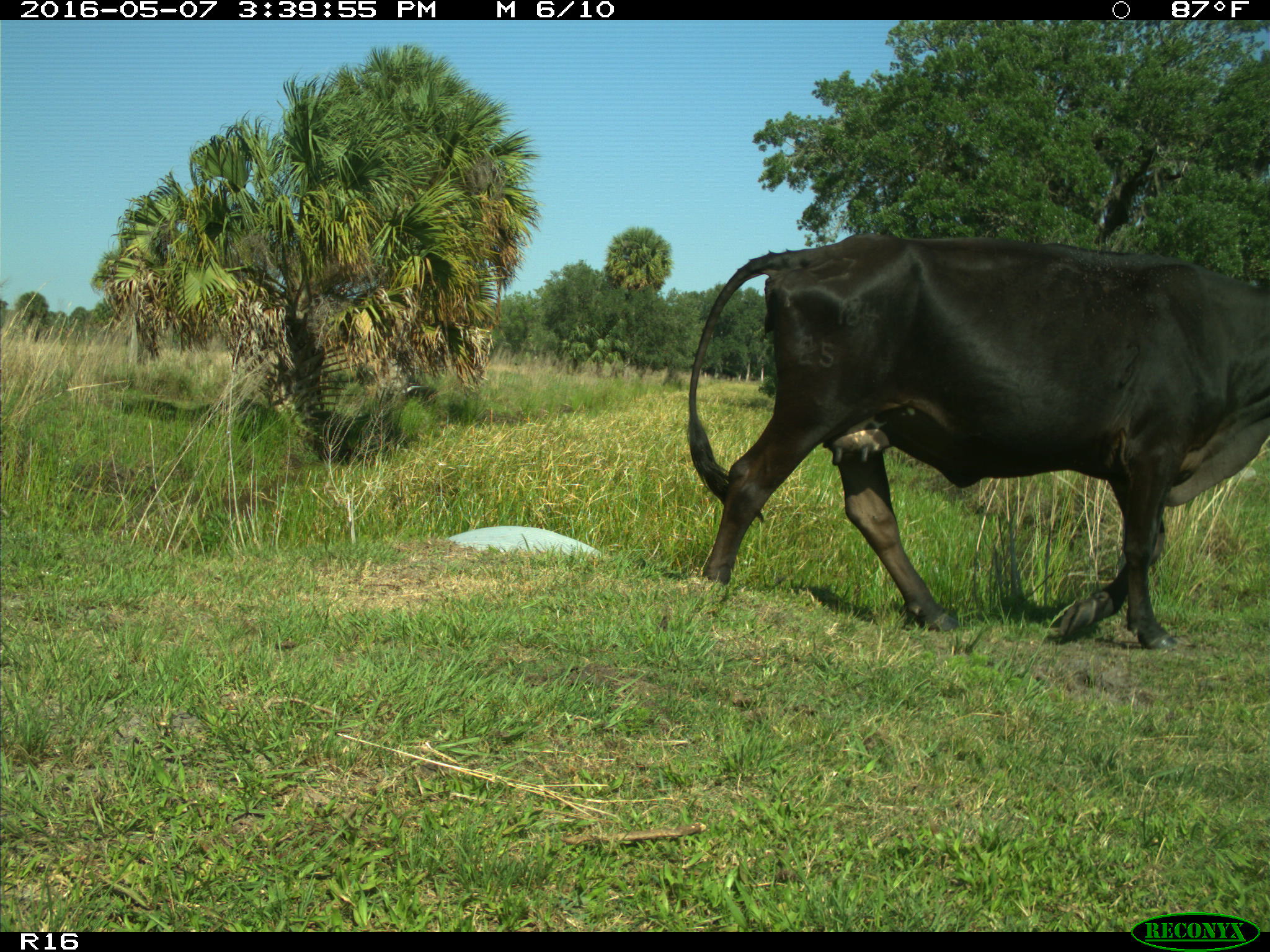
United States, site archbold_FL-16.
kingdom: Animalia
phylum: Chordata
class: Mammalia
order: Artiodactyla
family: Bovidae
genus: Bos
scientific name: Bos taurus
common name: domestic cow